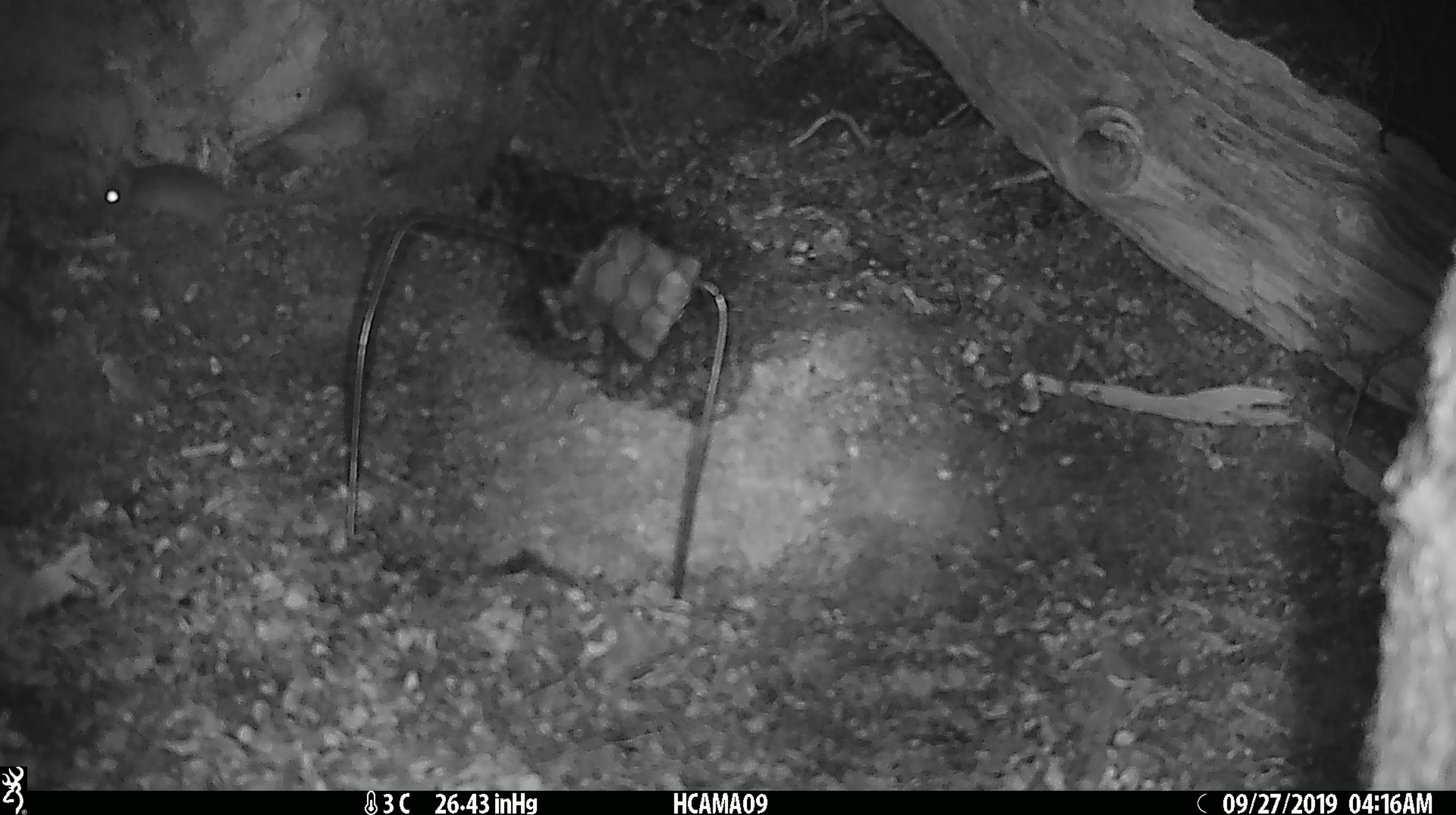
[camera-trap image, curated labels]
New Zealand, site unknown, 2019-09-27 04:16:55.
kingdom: Animalia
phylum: Chordata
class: Mammalia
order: Rodentia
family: Muridae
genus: Mus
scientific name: Mus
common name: mouse